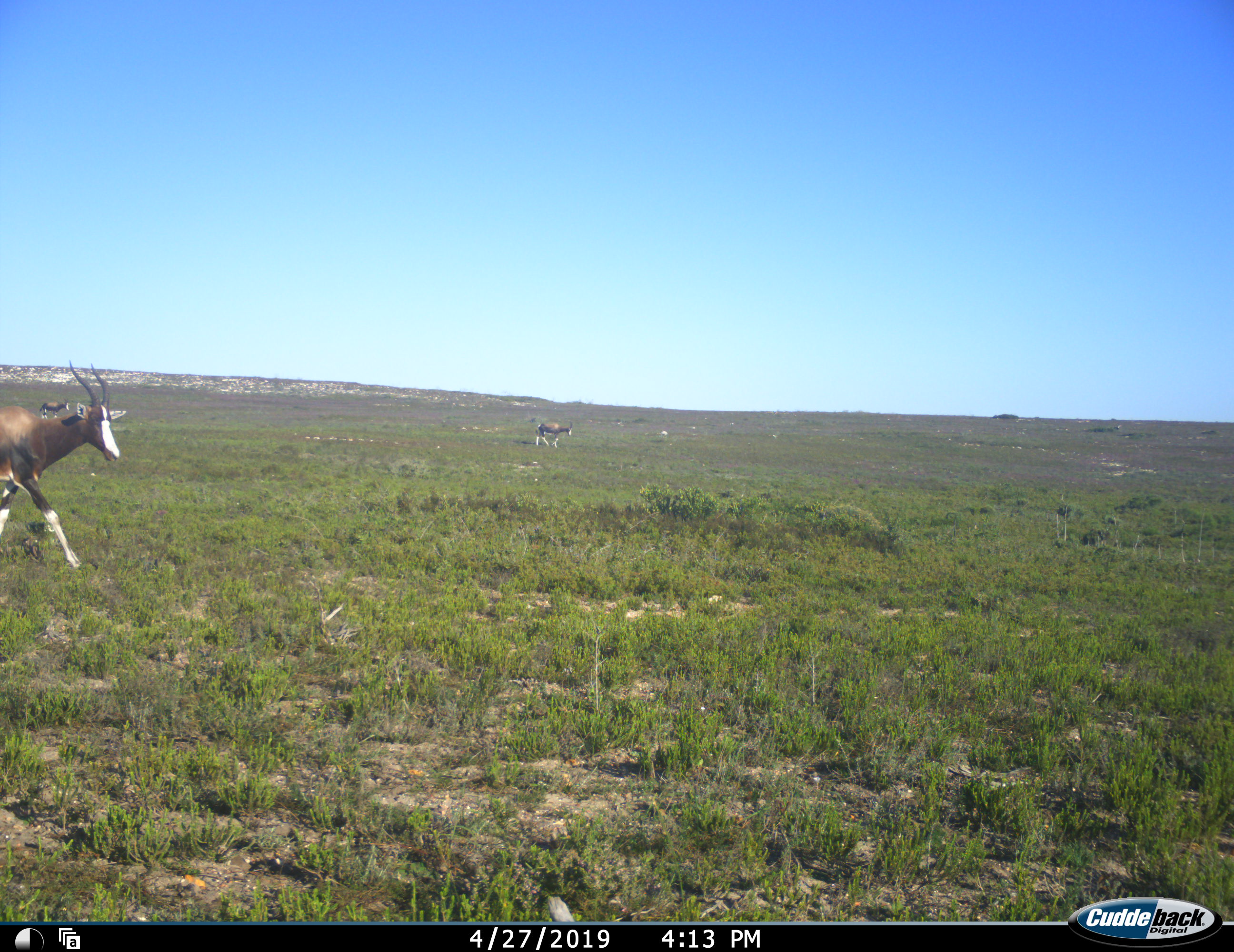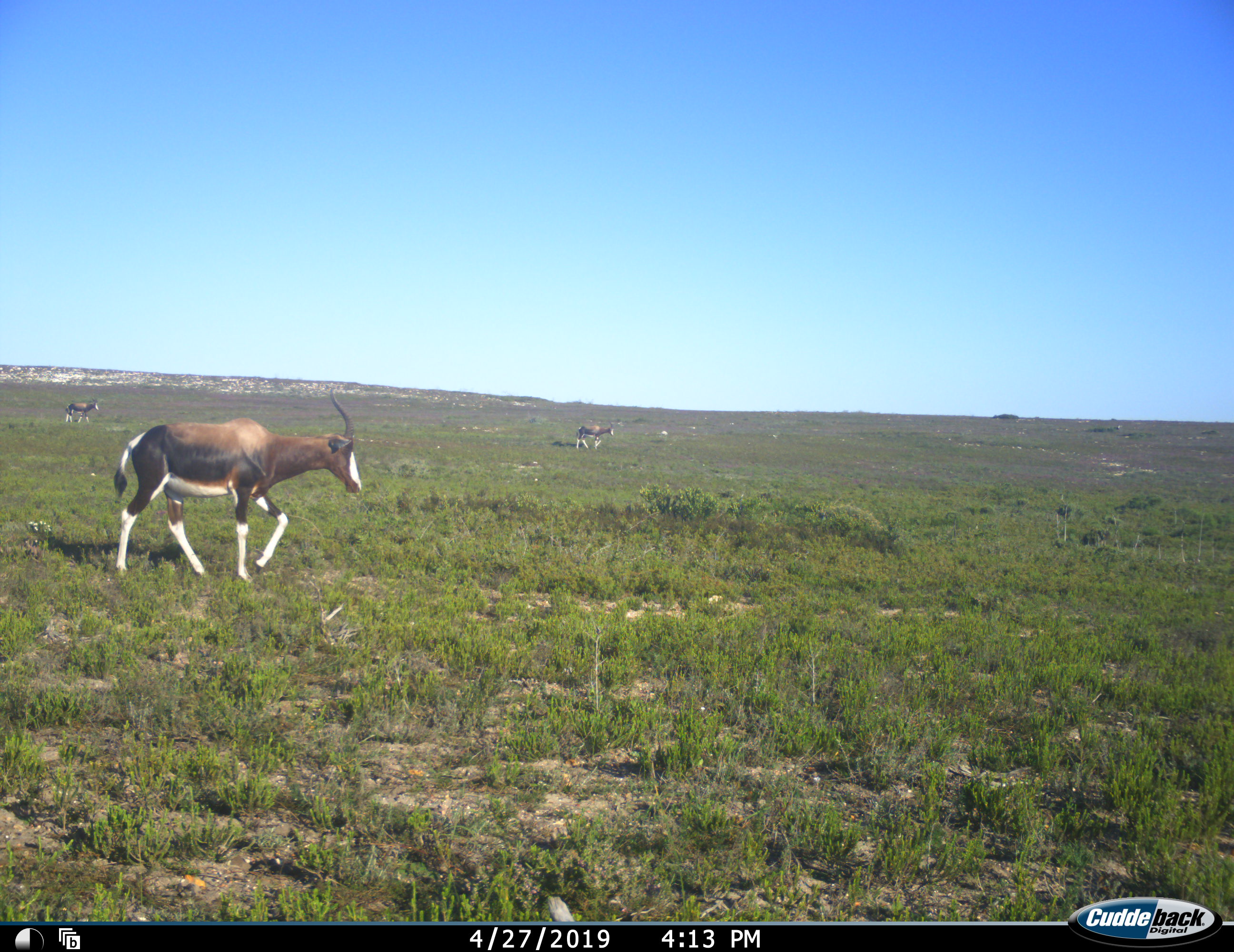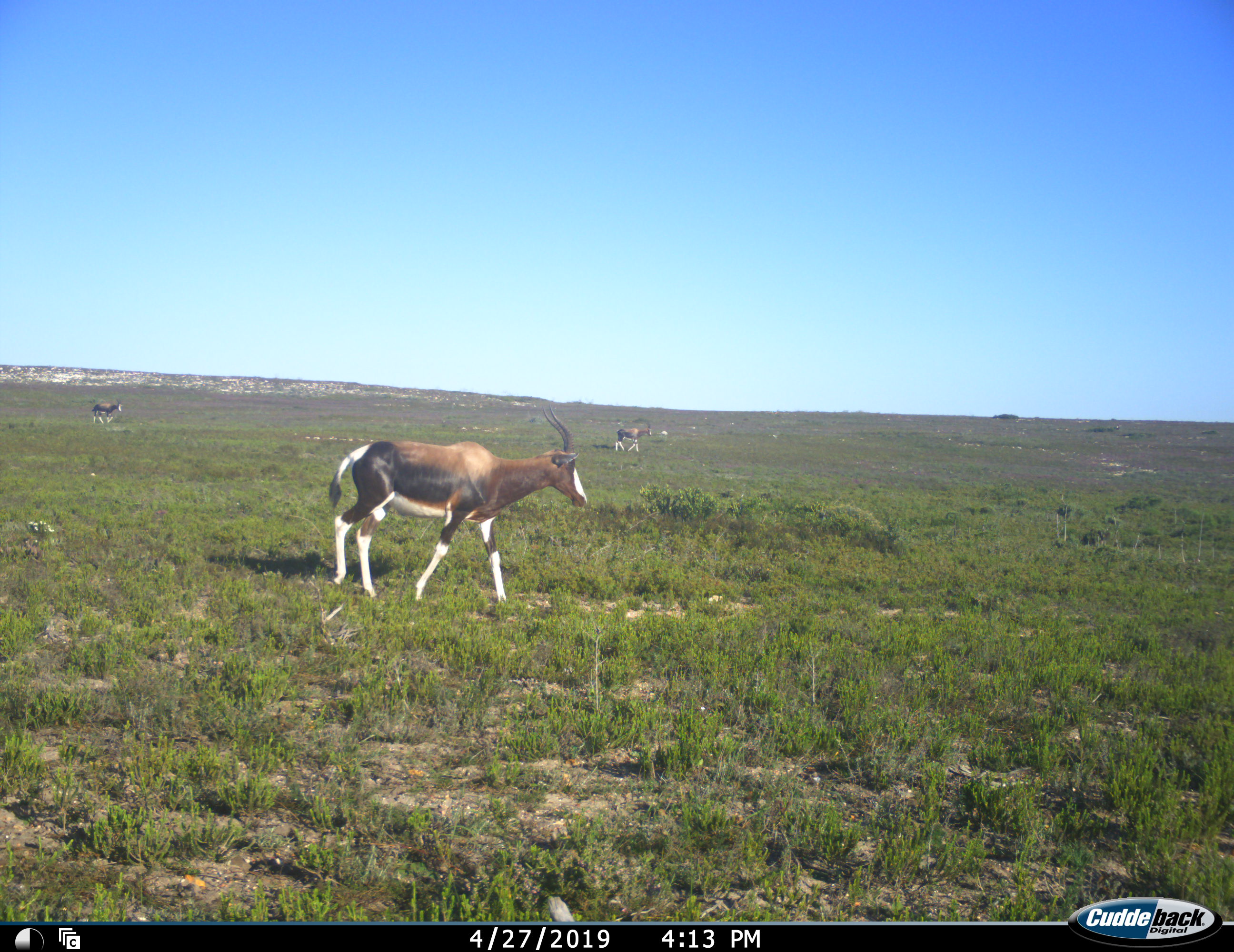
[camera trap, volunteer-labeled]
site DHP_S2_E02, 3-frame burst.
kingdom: Animalia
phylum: Chordata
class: Mammalia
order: Artiodactyla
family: Bovidae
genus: Damaliscus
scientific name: Damaliscus pygargus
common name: bontebok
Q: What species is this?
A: Bontebok (Damaliscus pygargus).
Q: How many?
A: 3.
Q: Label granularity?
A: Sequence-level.